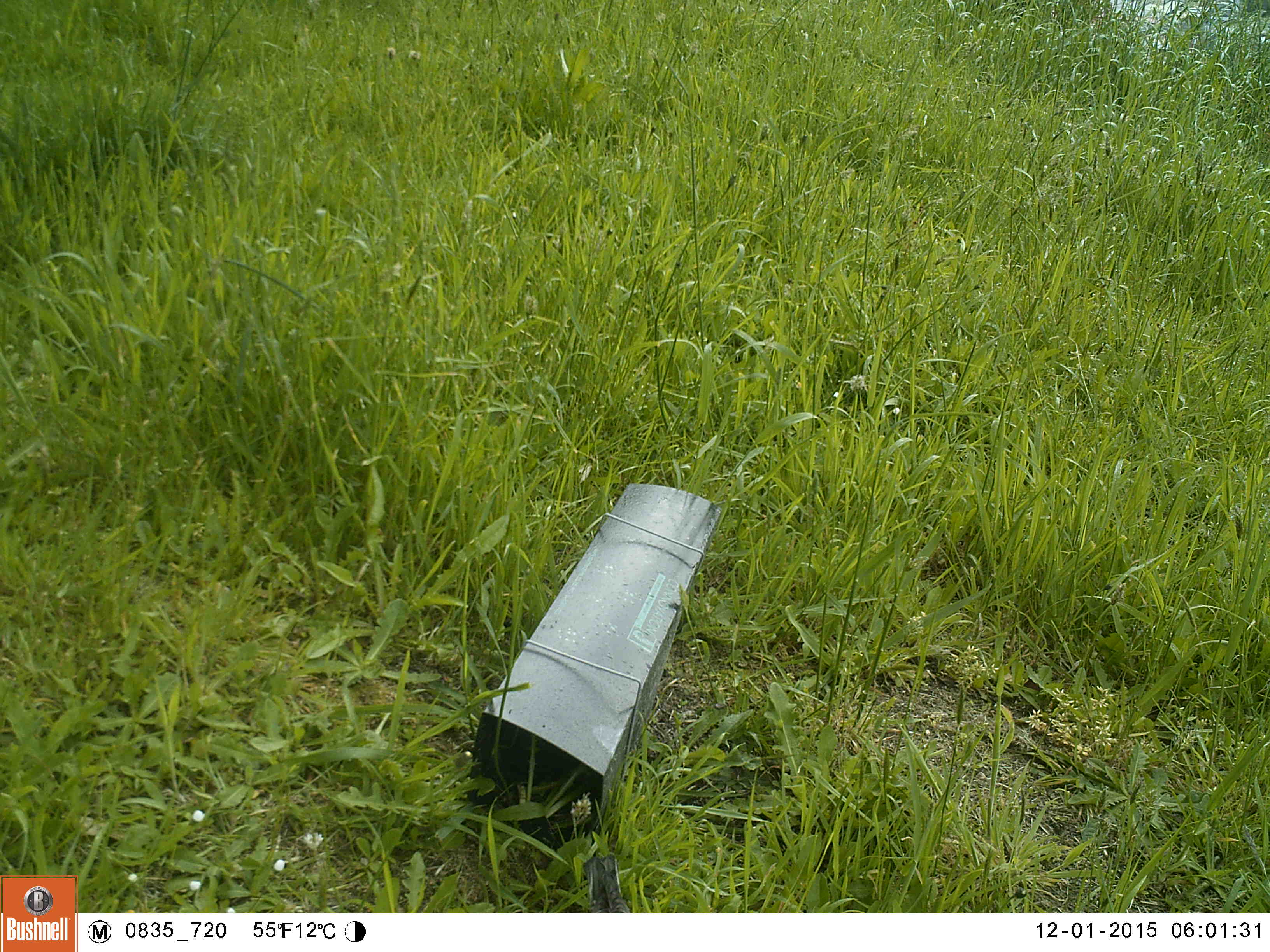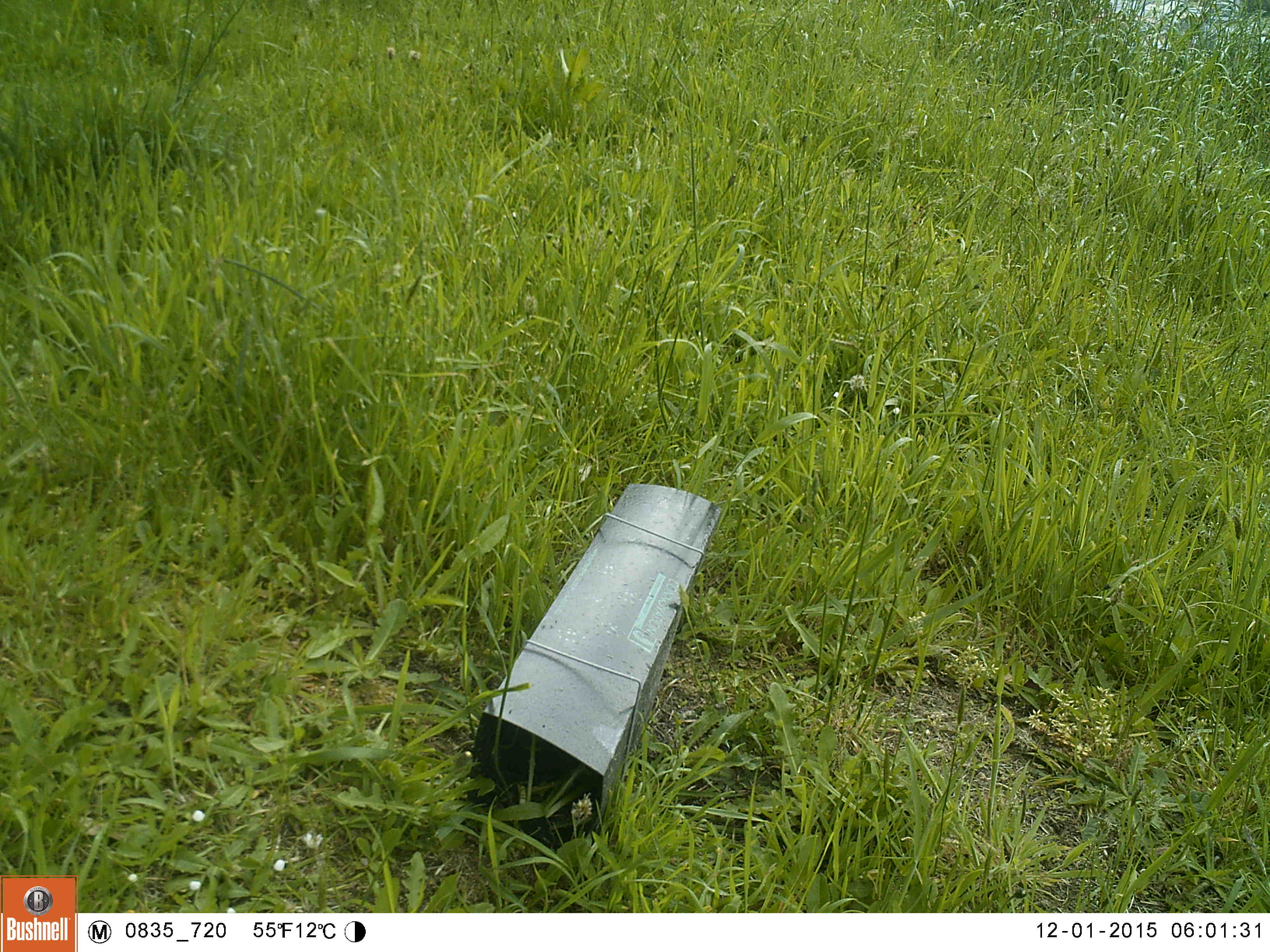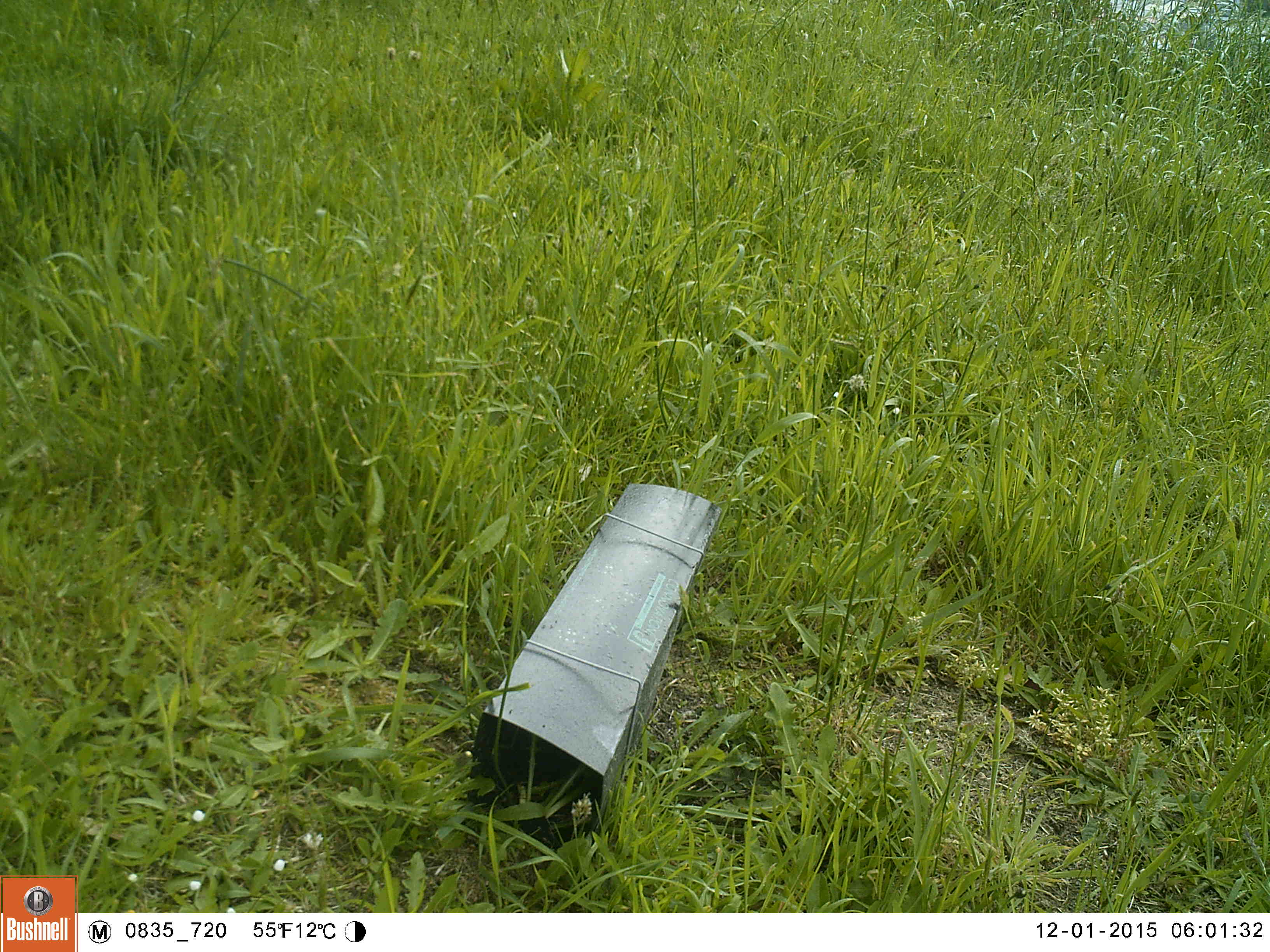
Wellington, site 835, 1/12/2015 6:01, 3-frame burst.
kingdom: Animalia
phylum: Chordata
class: Aves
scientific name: Aves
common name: bird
Bird (Aves).